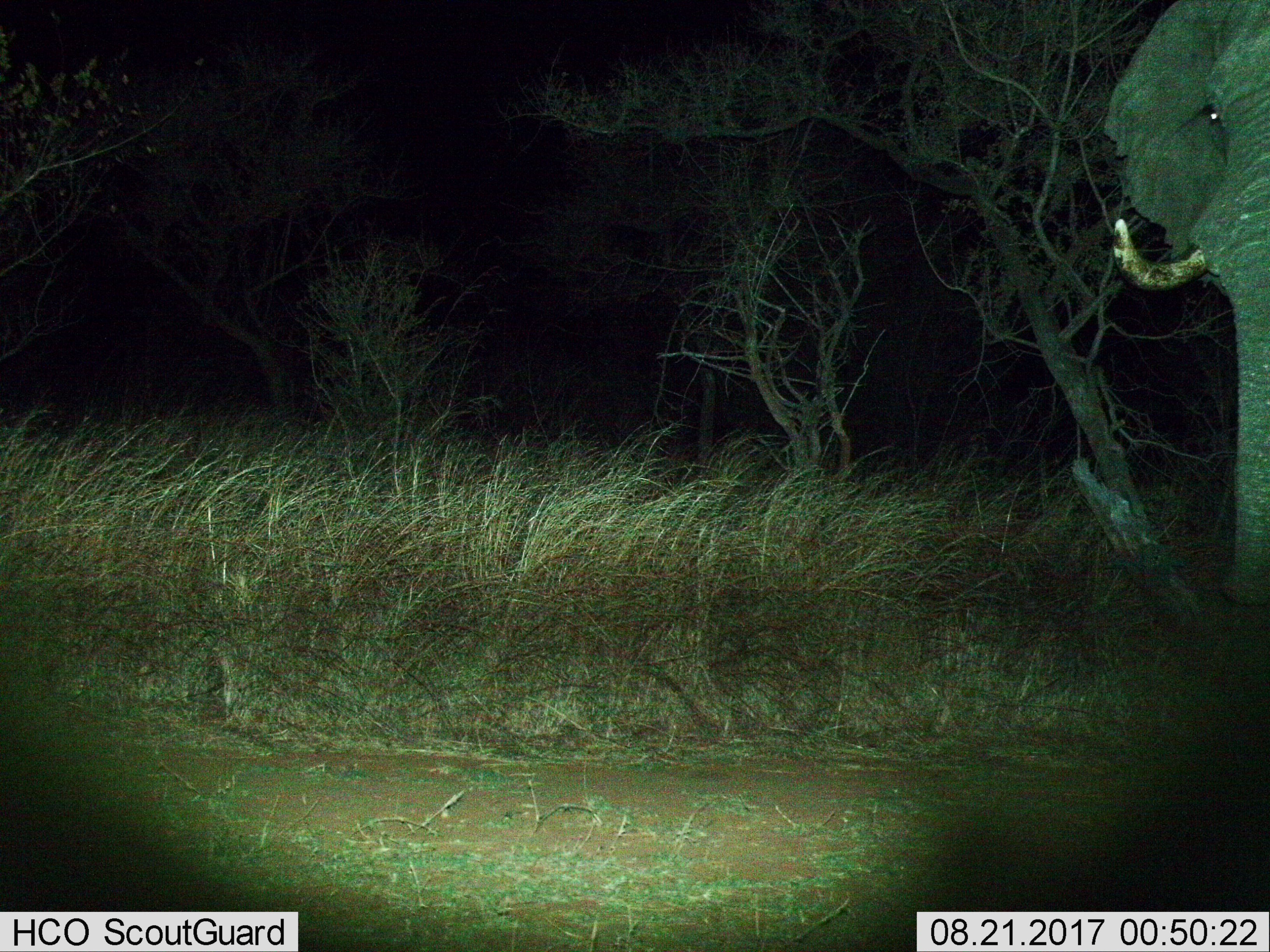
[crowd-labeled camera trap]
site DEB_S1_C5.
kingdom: Animalia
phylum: Chordata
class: Mammalia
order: Proboscidea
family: Elephantidae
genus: Loxodonta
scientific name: Loxodonta africana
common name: african bush elephant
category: elephant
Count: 1.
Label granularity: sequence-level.